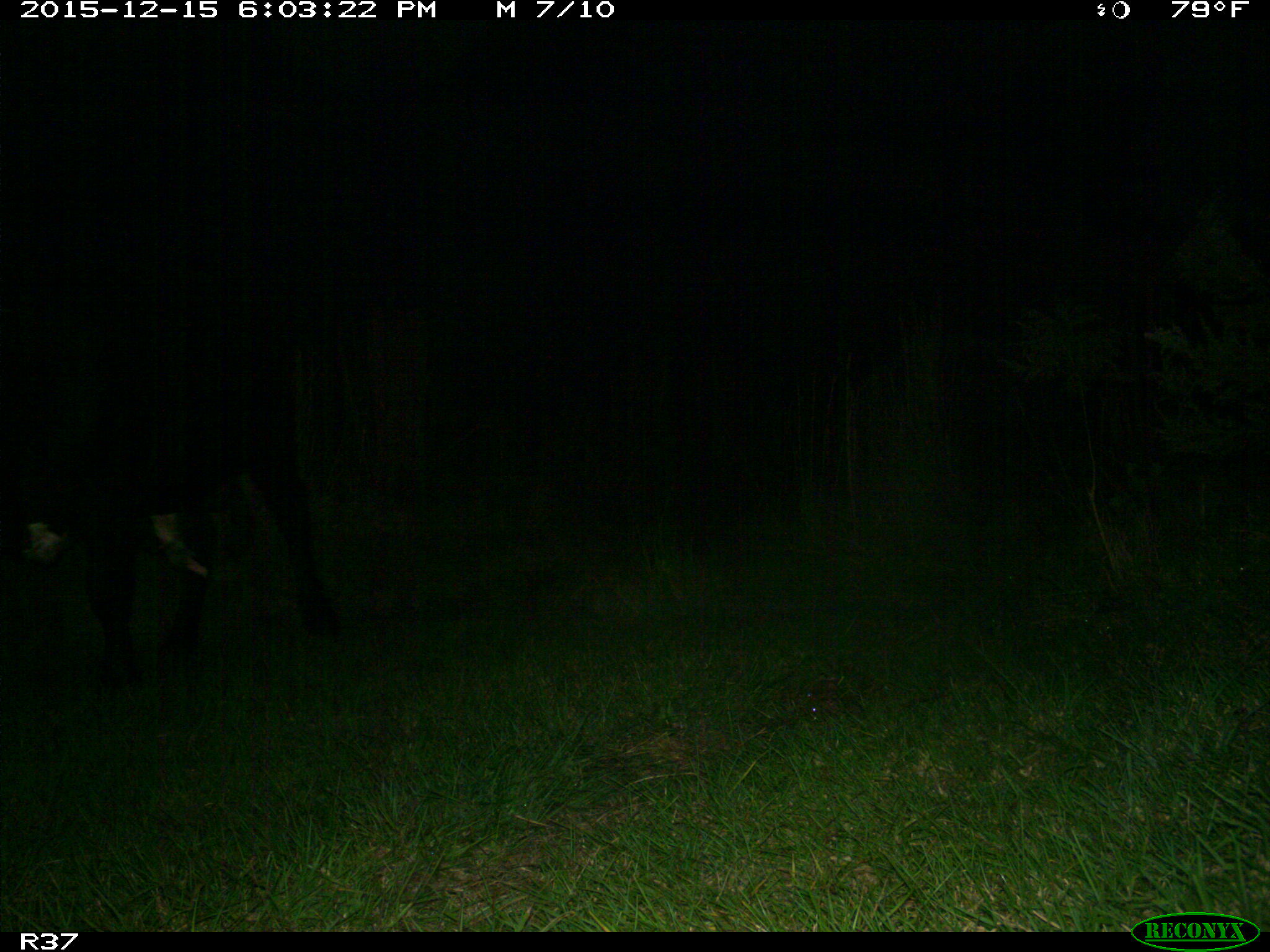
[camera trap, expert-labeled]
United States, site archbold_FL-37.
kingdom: Animalia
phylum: Chordata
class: Mammalia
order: Artiodactyla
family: Bovidae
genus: Bos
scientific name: Bos taurus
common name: domestic cow